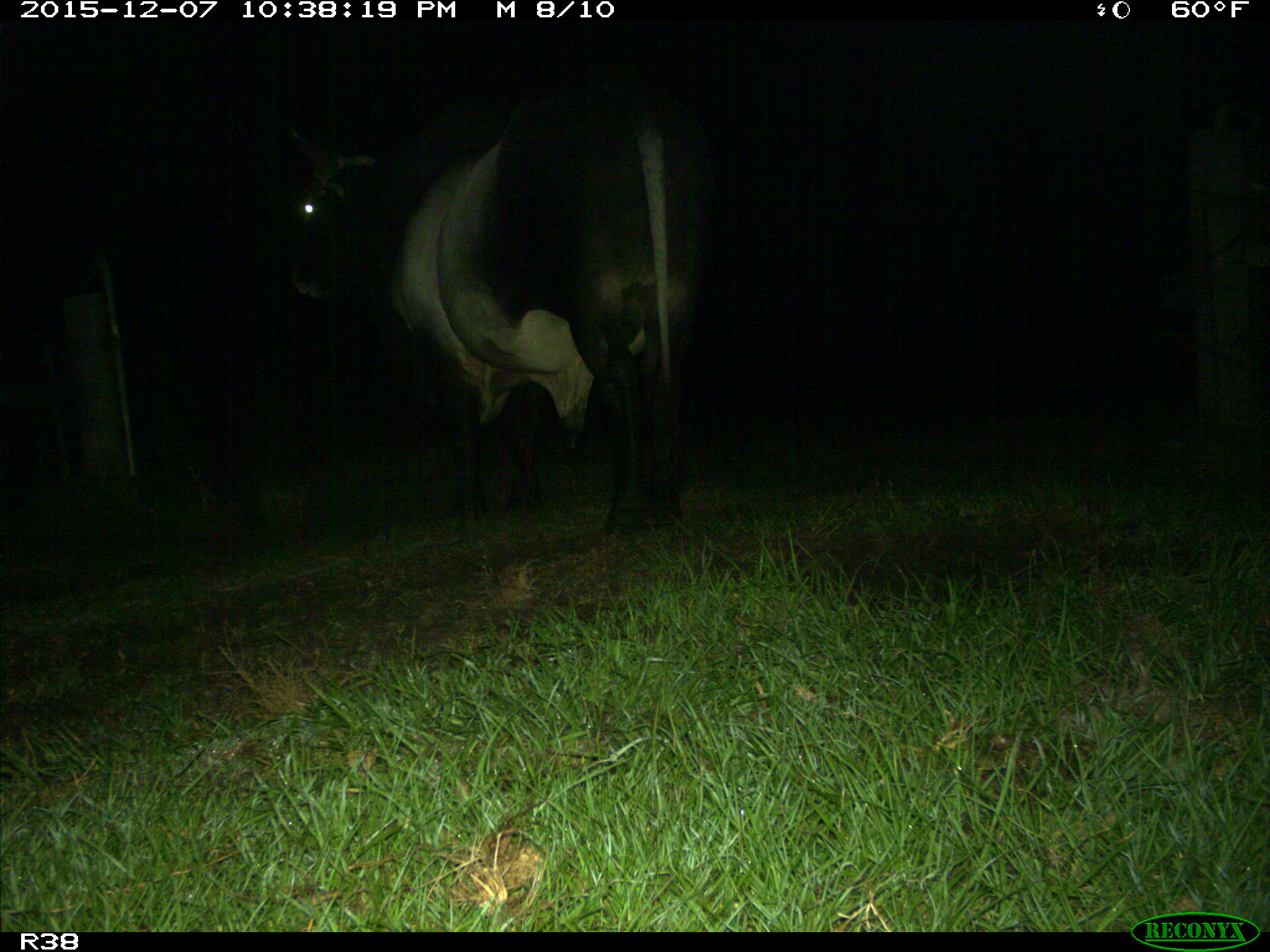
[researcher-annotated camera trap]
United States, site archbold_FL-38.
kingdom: Animalia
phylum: Chordata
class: Mammalia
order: Artiodactyla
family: Bovidae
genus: Bos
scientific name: Bos taurus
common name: domestic cow